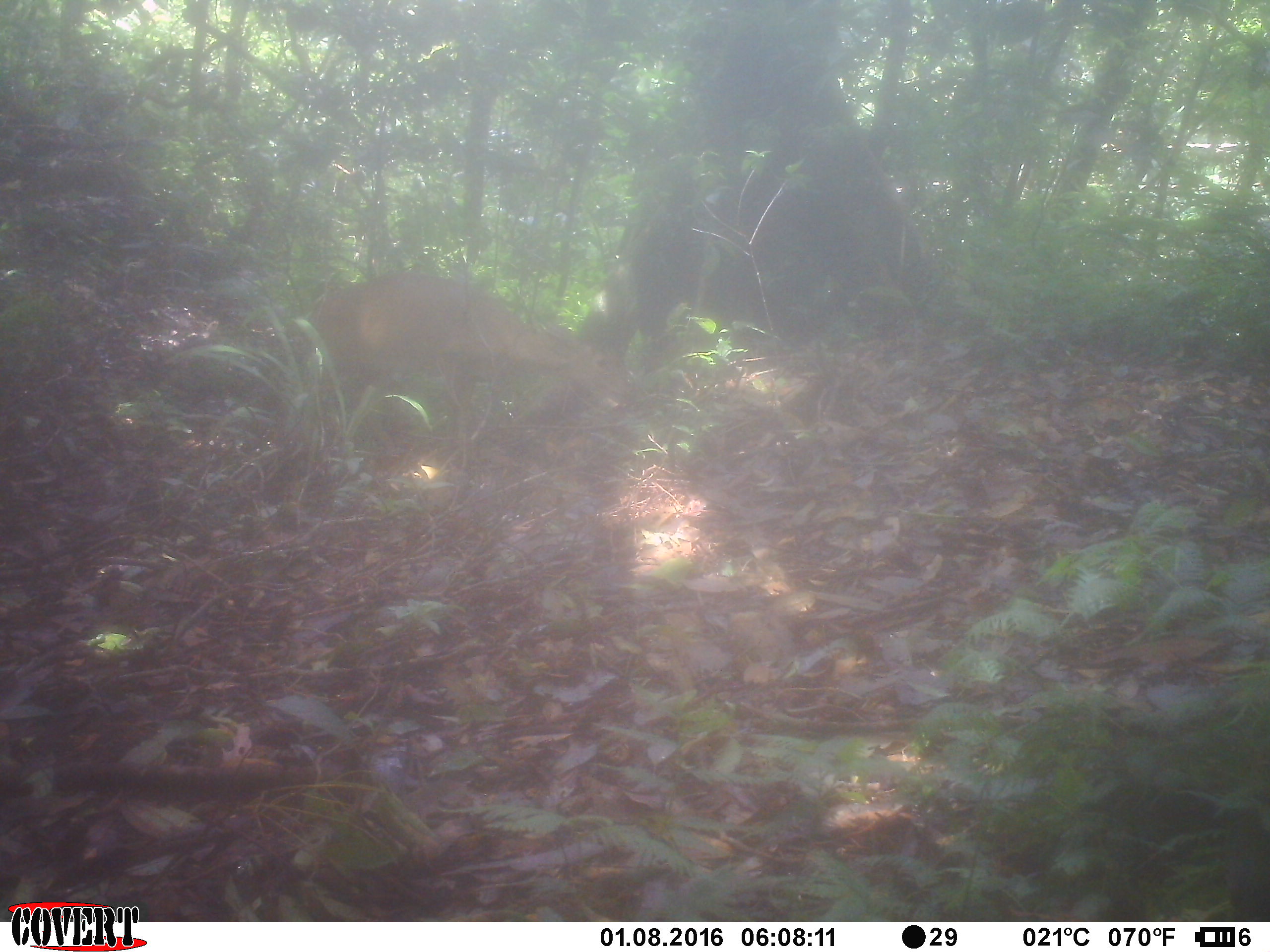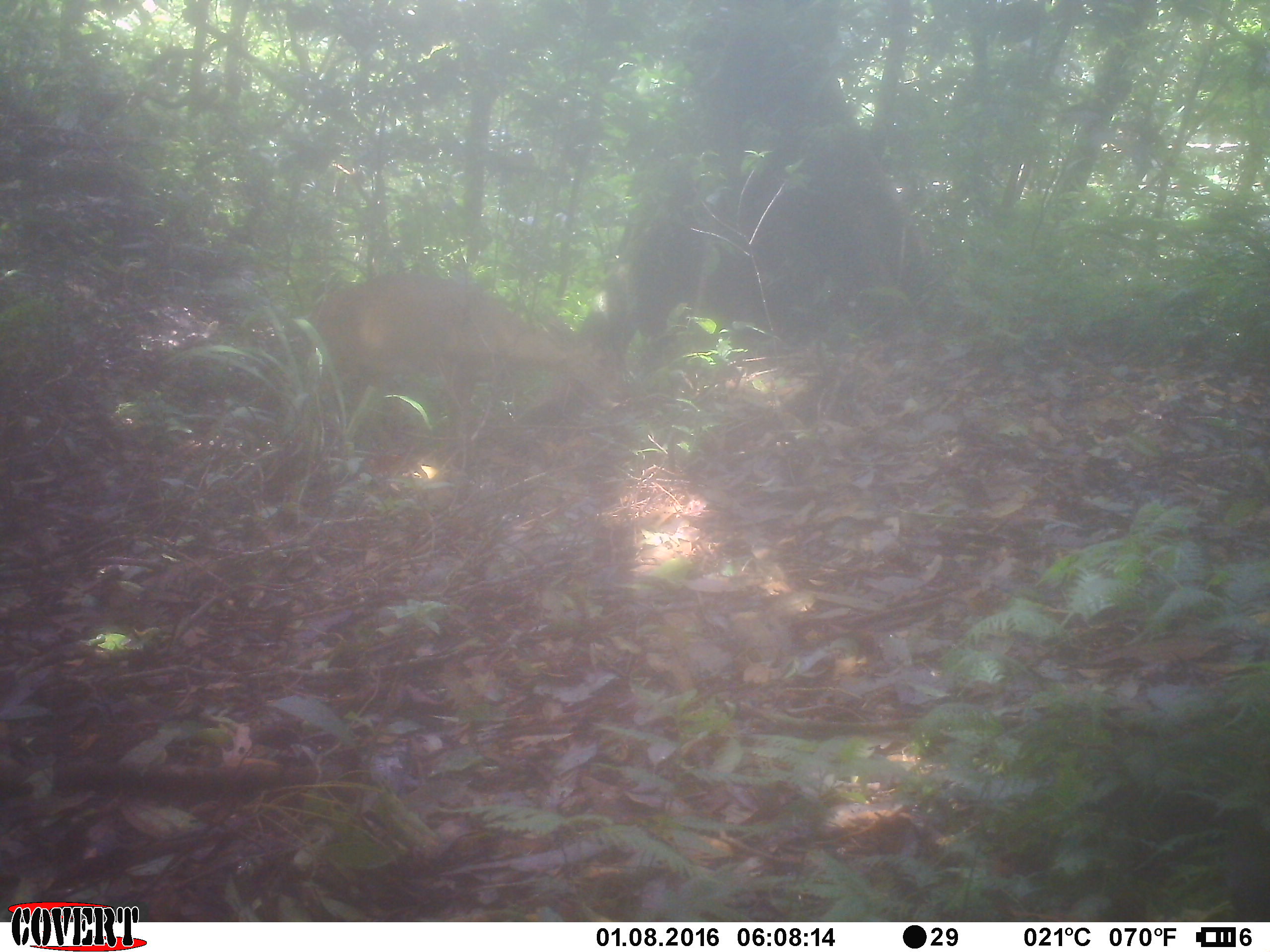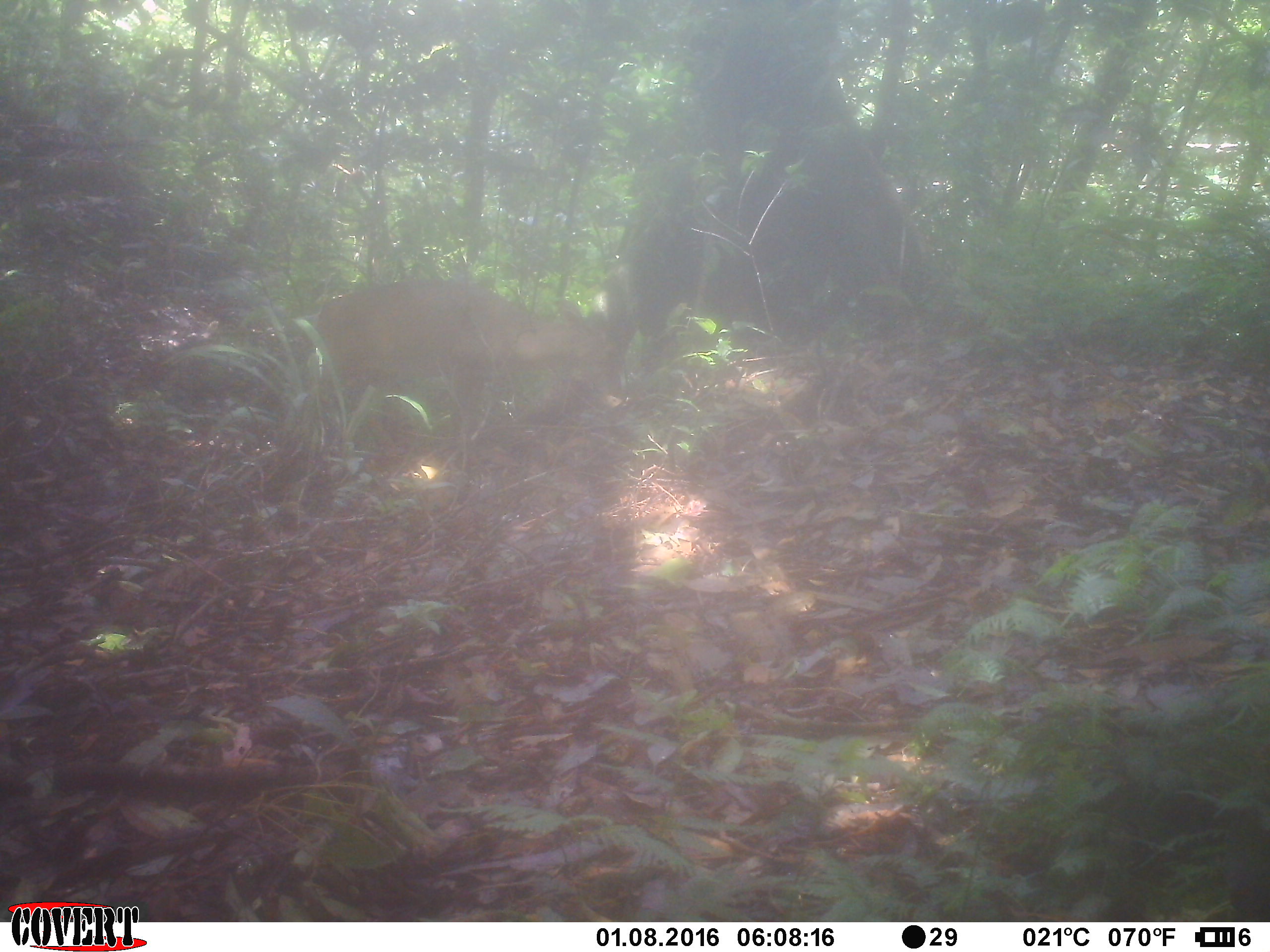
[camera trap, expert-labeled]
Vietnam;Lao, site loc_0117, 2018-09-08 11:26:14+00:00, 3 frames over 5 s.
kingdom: Animalia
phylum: Chordata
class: Mammalia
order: Artiodactyla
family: Cervidae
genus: Muntiacus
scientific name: Muntiacus vuquangensis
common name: large-antlered muntjac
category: large antlered muntjac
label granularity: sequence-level